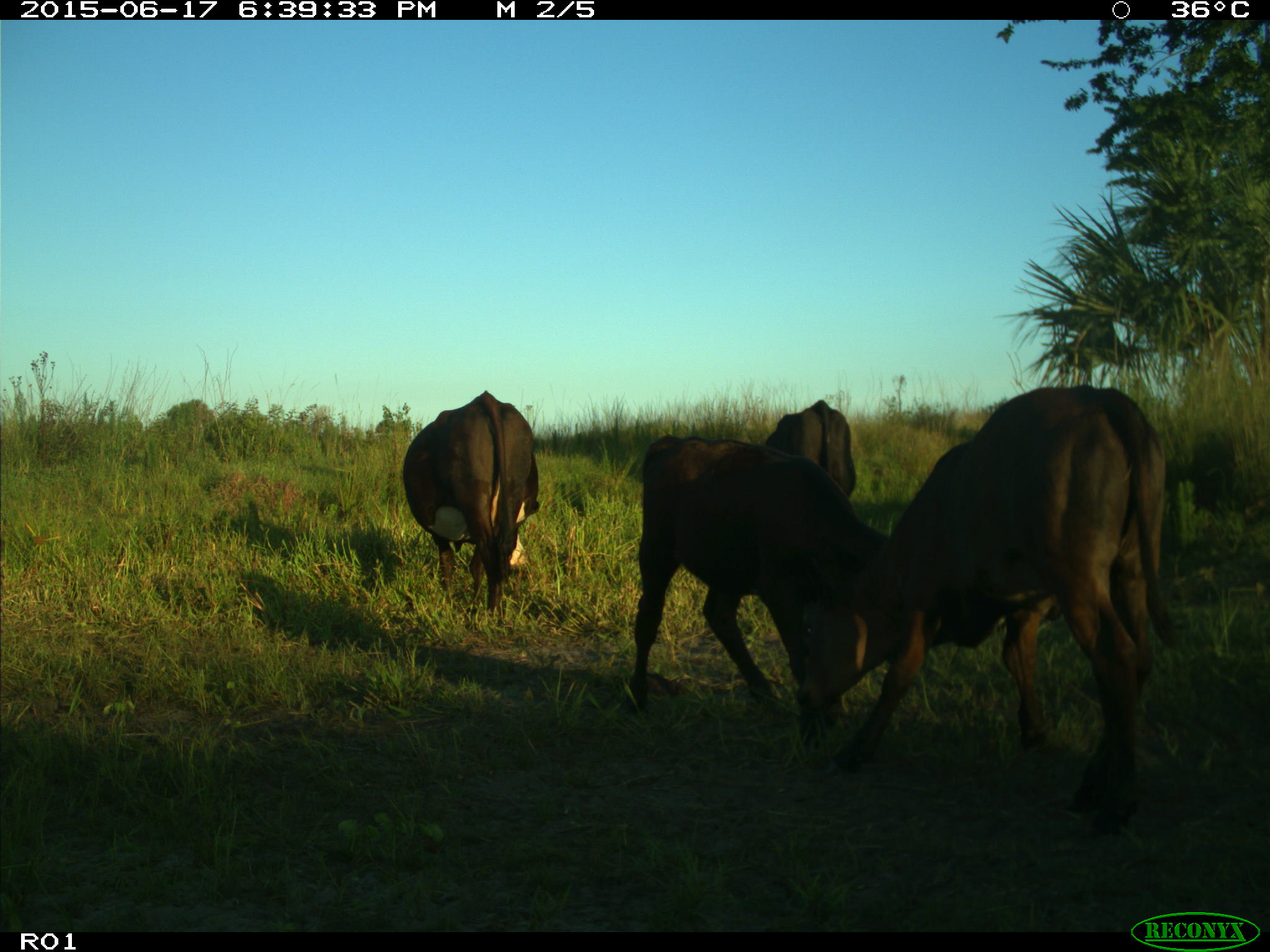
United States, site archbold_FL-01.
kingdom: Animalia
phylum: Chordata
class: Mammalia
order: Artiodactyla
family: Bovidae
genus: Bos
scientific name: Bos taurus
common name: domestic cow